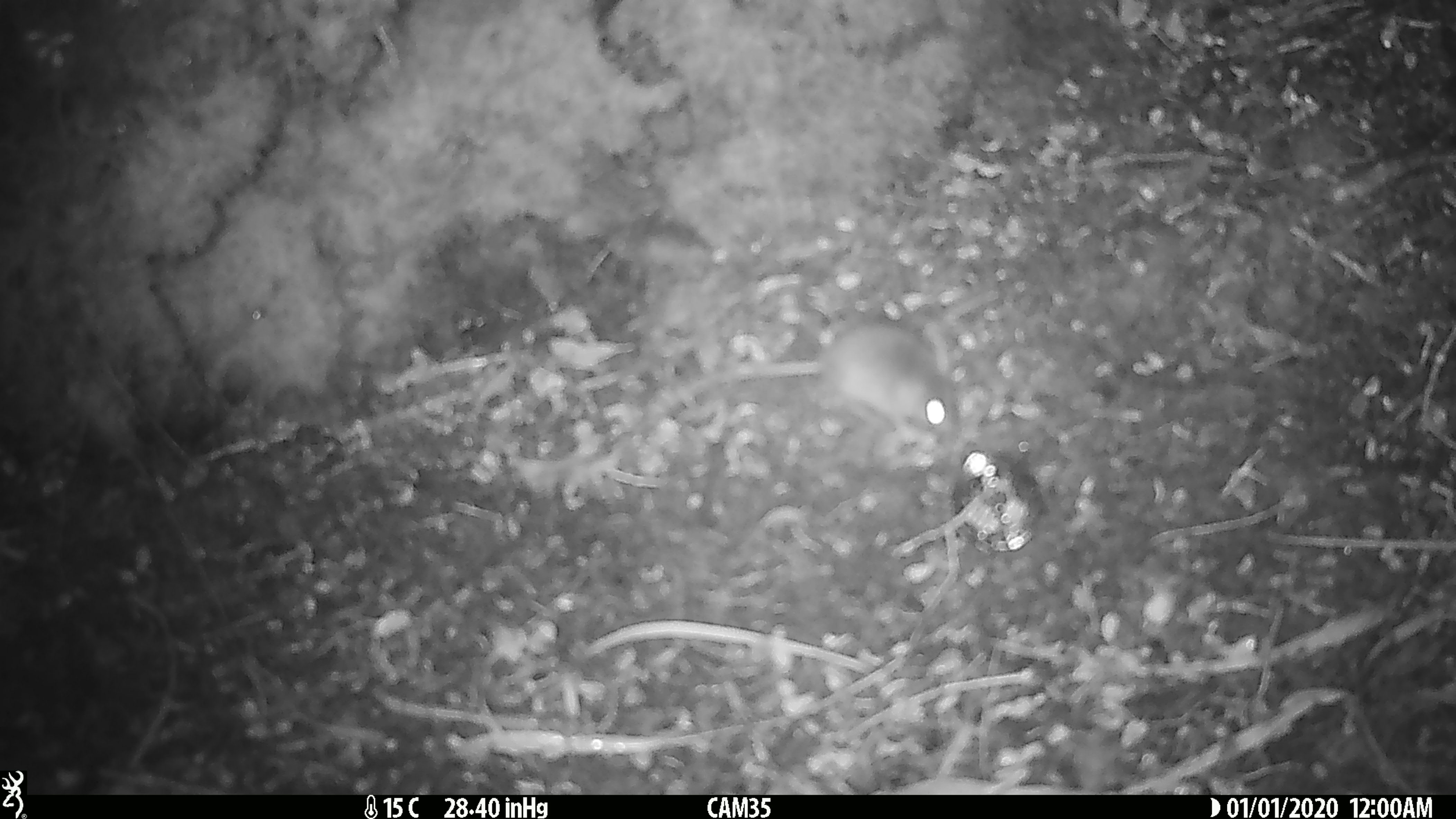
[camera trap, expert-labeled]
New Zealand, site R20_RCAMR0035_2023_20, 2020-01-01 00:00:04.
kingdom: Animalia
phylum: Chordata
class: Mammalia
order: Rodentia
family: Muridae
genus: Mus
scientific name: Mus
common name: mouse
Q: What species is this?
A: Mouse (Mus).